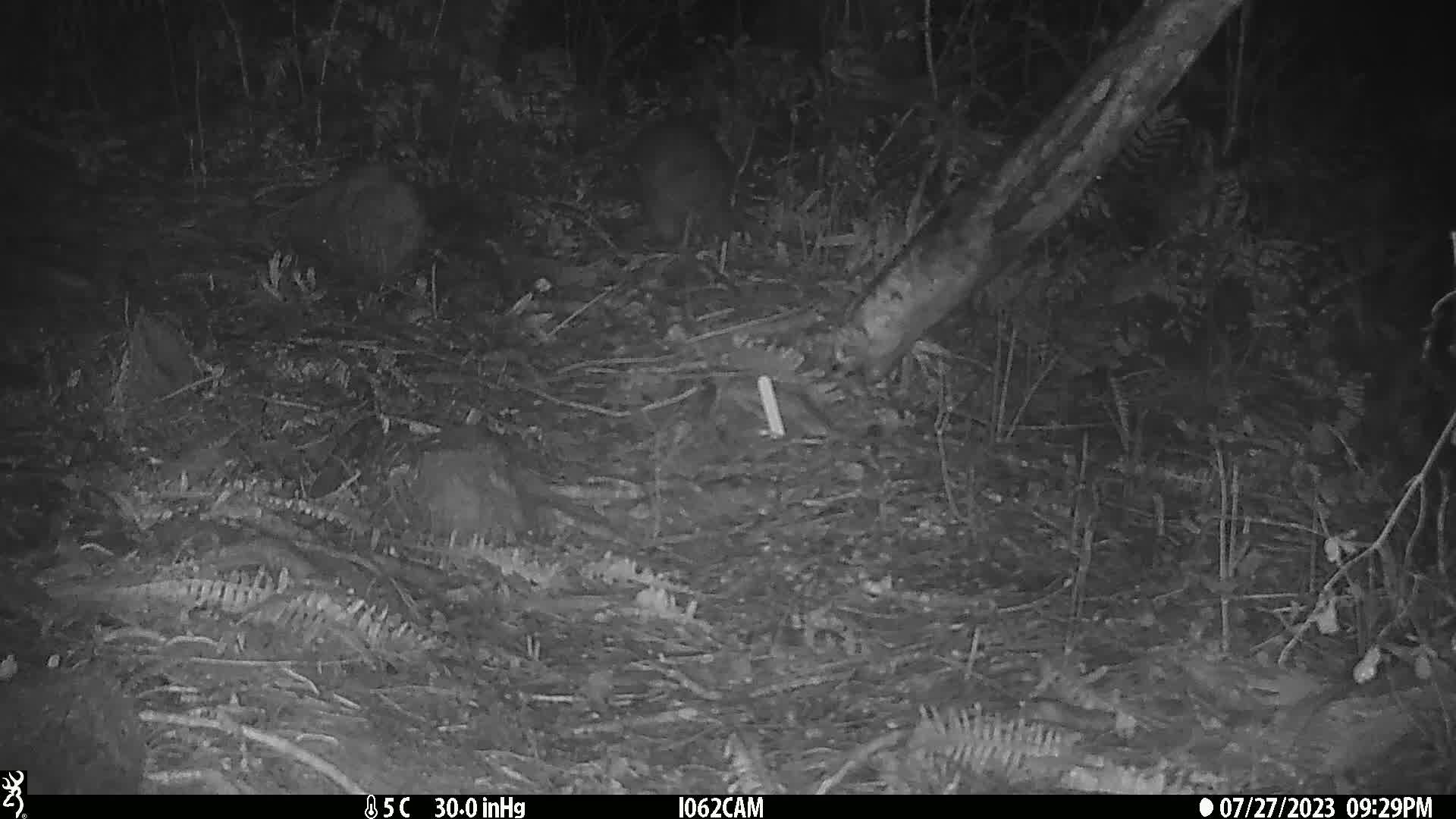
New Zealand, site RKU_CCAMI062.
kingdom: Animalia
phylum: Chordata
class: Aves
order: Apterygiformes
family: Apterygidae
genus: Apteryx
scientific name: Apteryx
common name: kiwi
Kiwi (Apteryx).